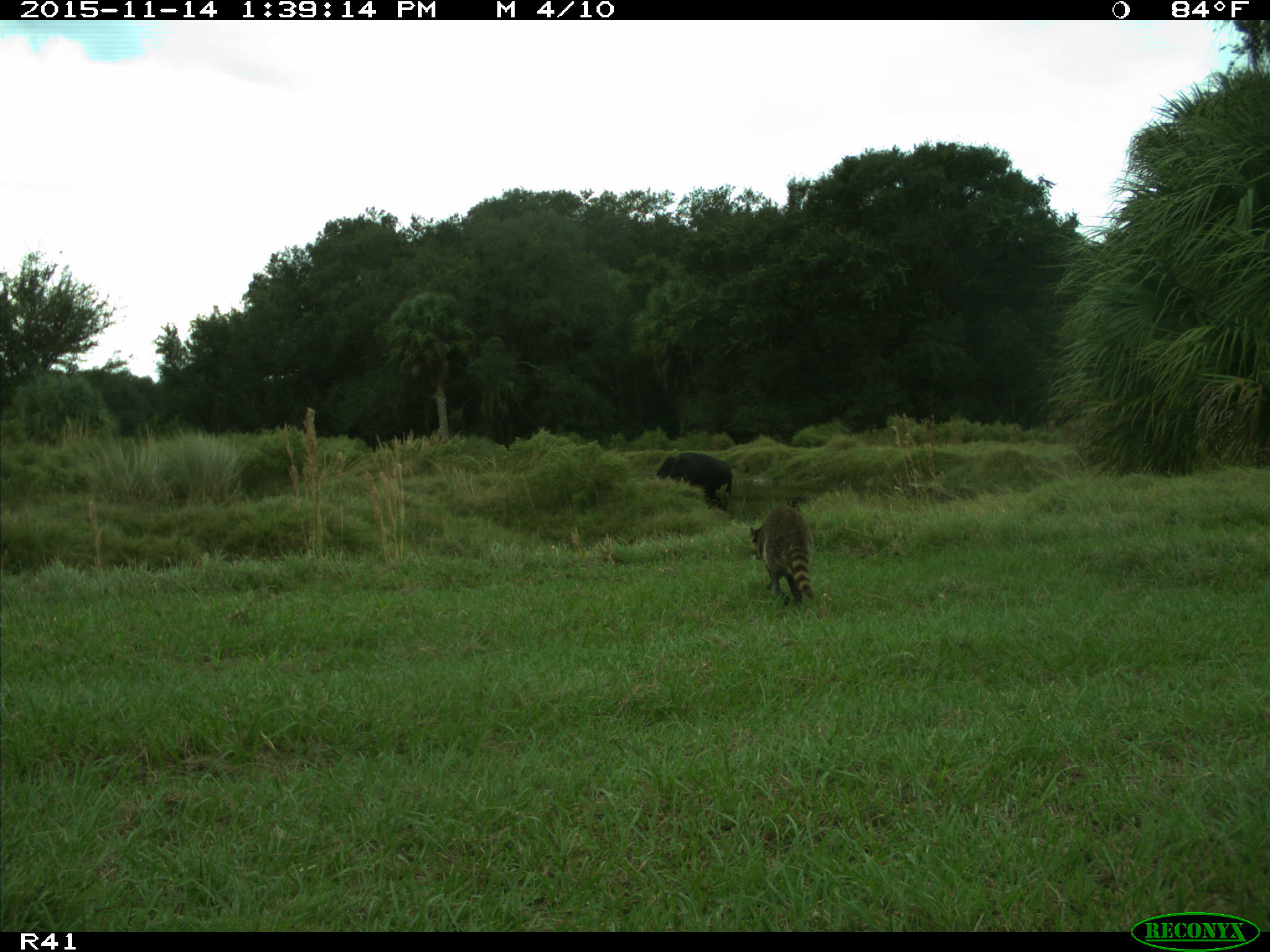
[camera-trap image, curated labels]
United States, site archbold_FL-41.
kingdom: Animalia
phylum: Chordata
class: Mammalia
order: Artiodactyla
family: Bovidae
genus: Bos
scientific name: Bos taurus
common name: domestic cow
Bos taurus (domestic cow).